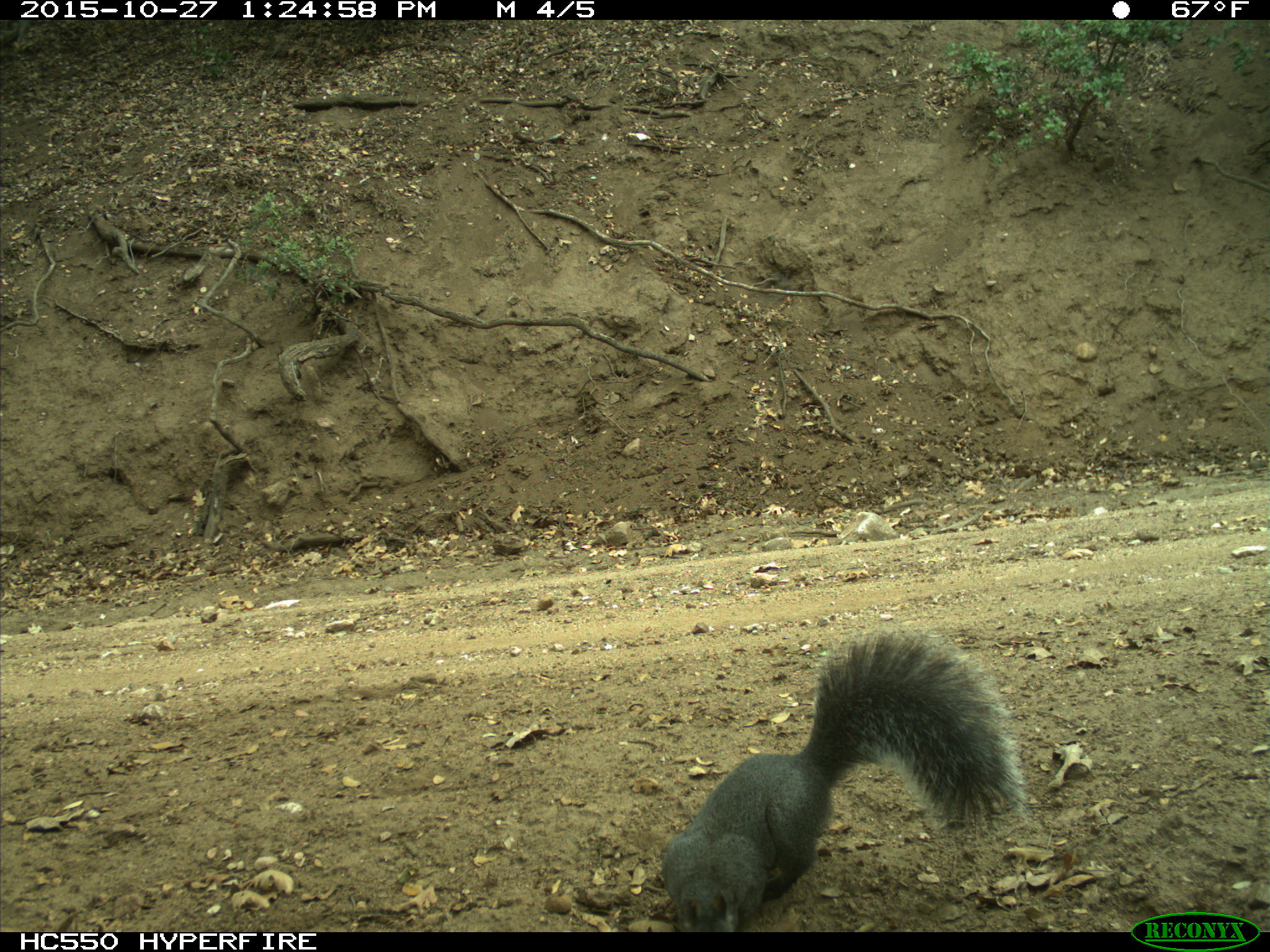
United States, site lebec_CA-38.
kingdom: Animalia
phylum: Chordata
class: Mammalia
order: Rodentia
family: Sciuridae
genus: Sciurus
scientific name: Sciurus carolinensis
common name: eastern gray squirrel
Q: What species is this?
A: Sciurus carolinensis (eastern gray squirrel).